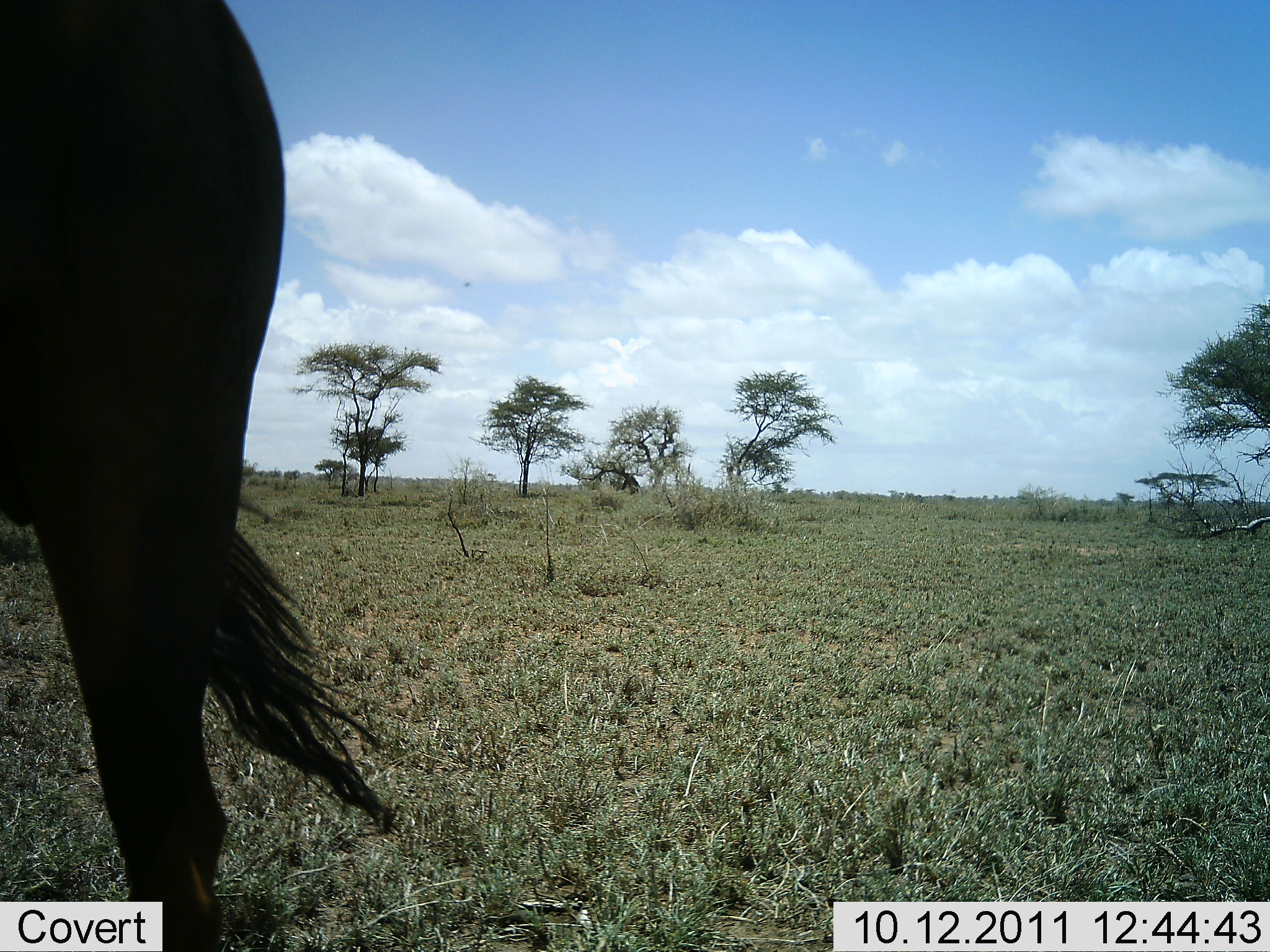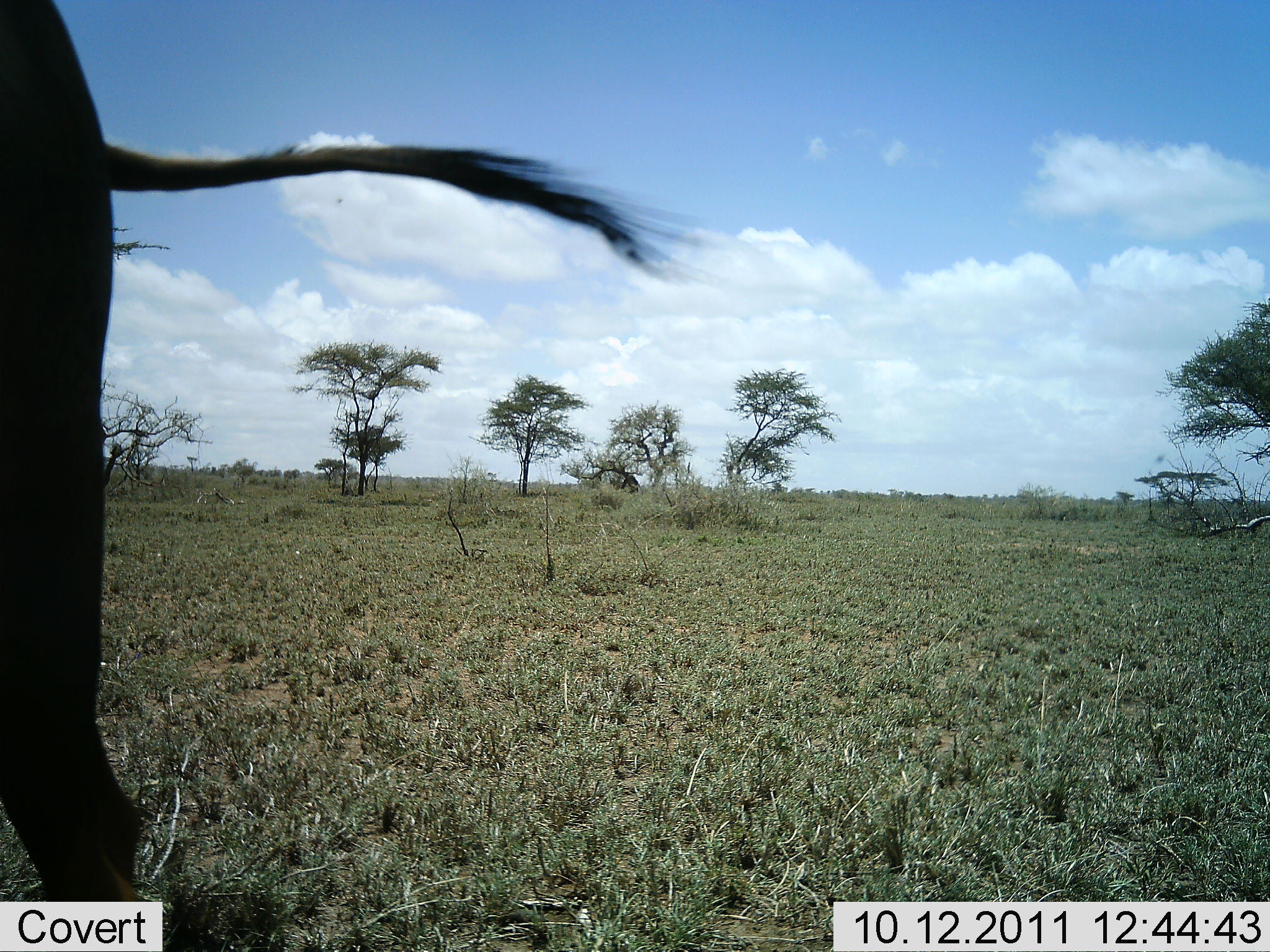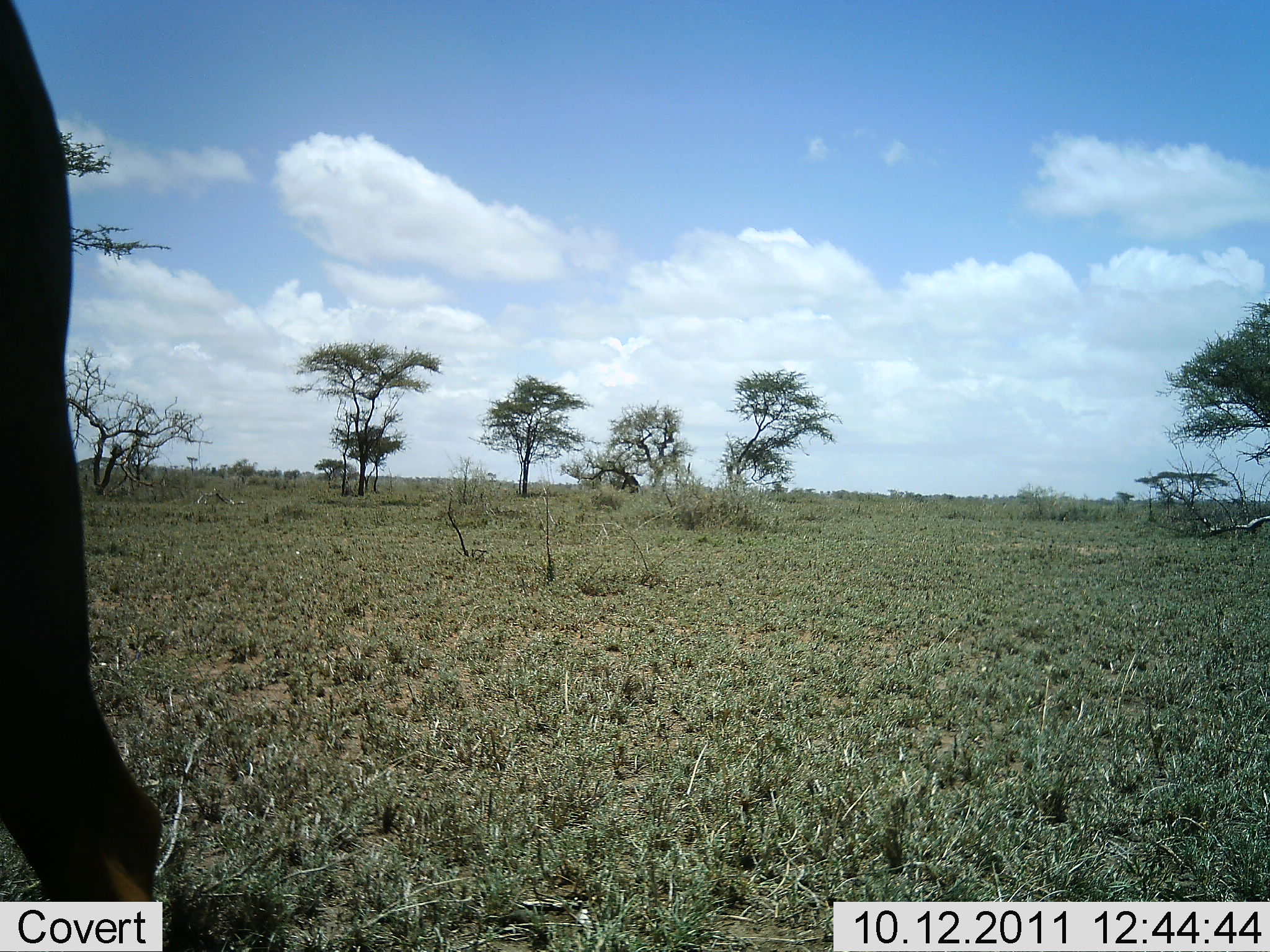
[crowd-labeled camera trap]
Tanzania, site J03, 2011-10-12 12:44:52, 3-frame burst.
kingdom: Animalia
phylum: Chordata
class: Mammalia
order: Artiodactyla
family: Bovidae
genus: Connochaetes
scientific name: Connochaetes taurinus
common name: blue wildebeest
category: wildebeest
Wildebeest (blue wildebeest) (Connochaetes taurinus), count 1. Behavior (volunteer vote fractions): standing 42%, resting 8%, moving 58%, interacting 0%. Young present (vote fraction): 0%. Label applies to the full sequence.